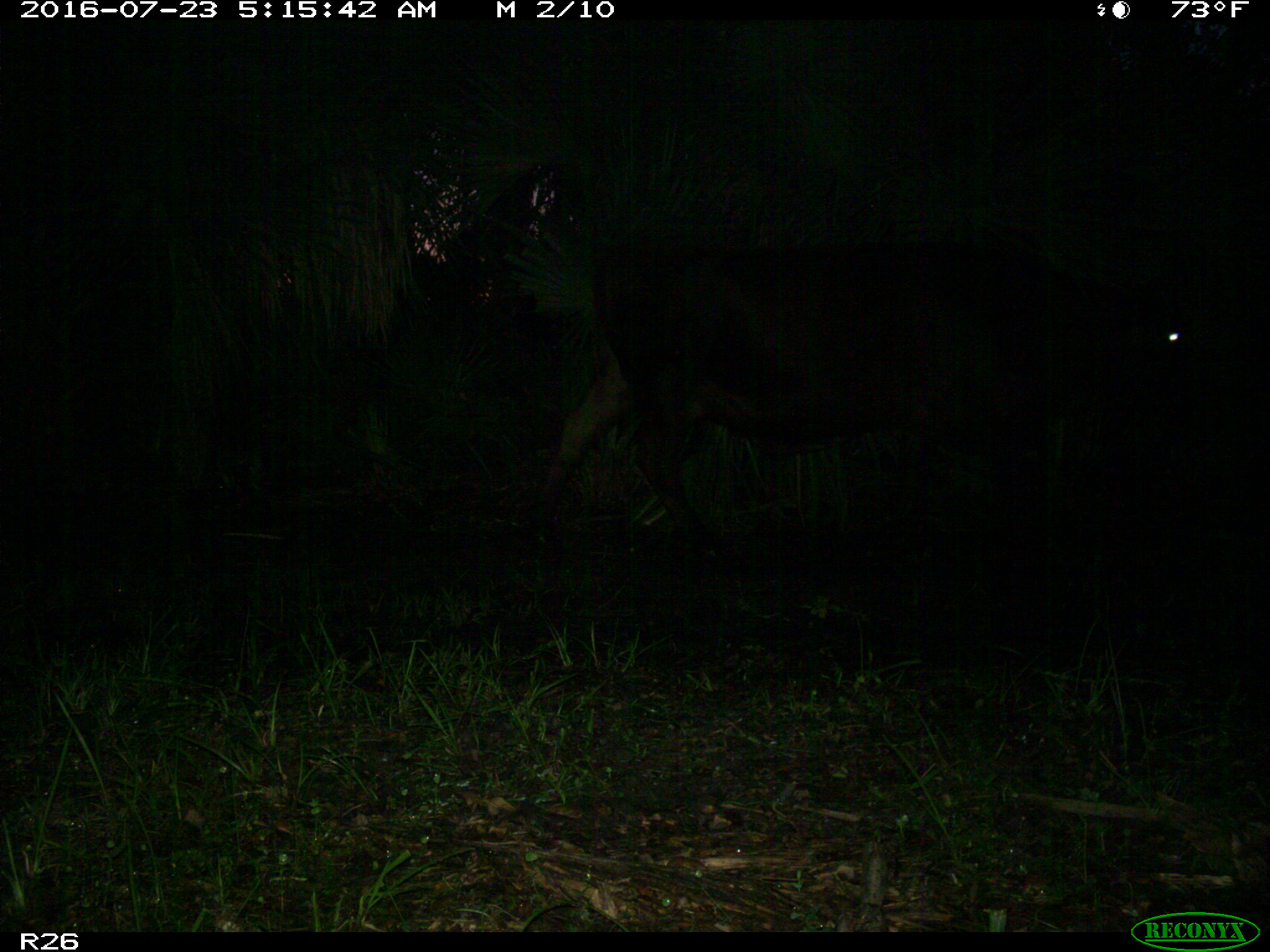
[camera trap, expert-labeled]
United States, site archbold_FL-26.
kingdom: Animalia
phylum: Chordata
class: Mammalia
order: Artiodactyla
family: Bovidae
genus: Bos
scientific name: Bos taurus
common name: domestic cow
Bos taurus (domestic cow).